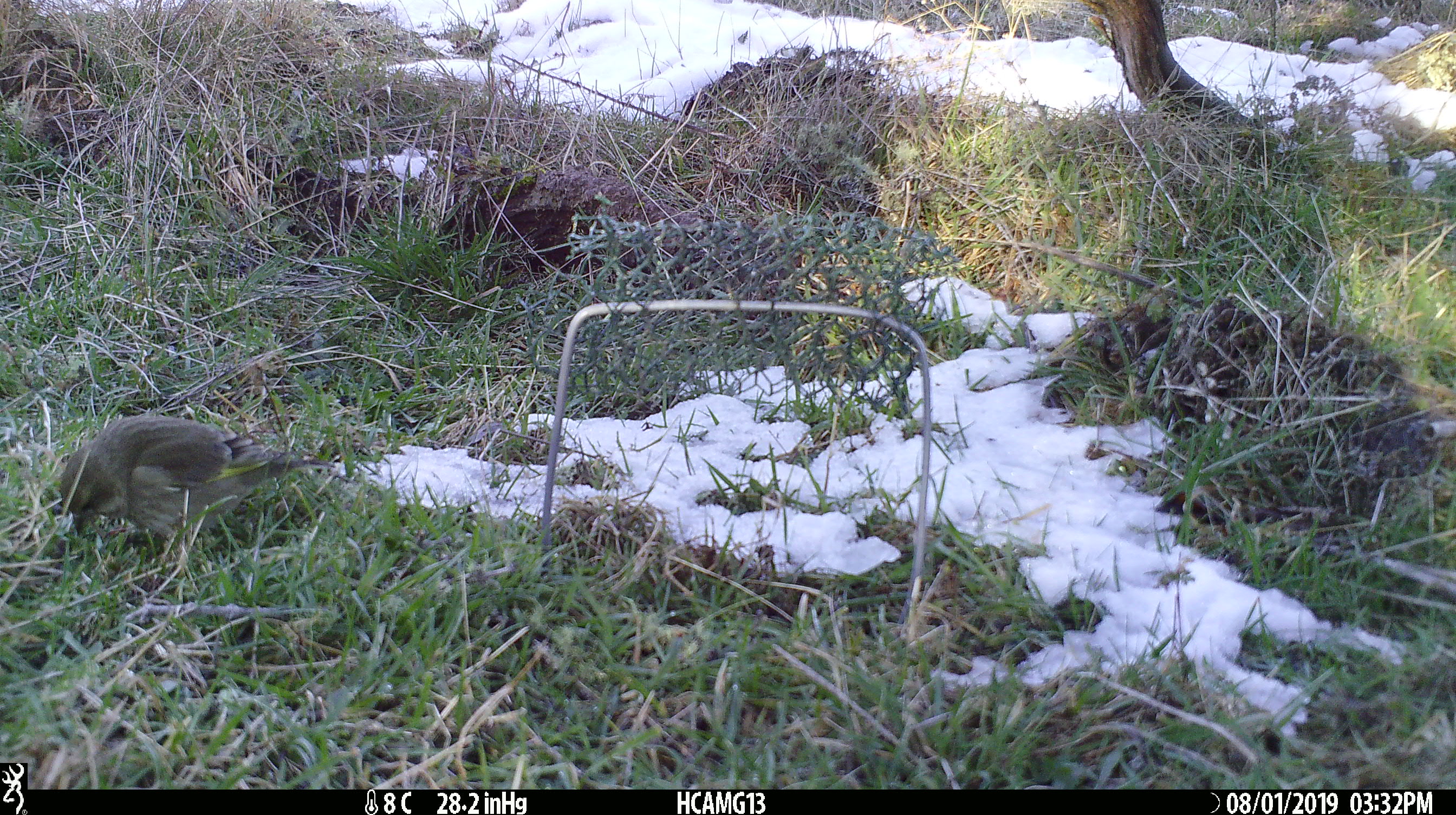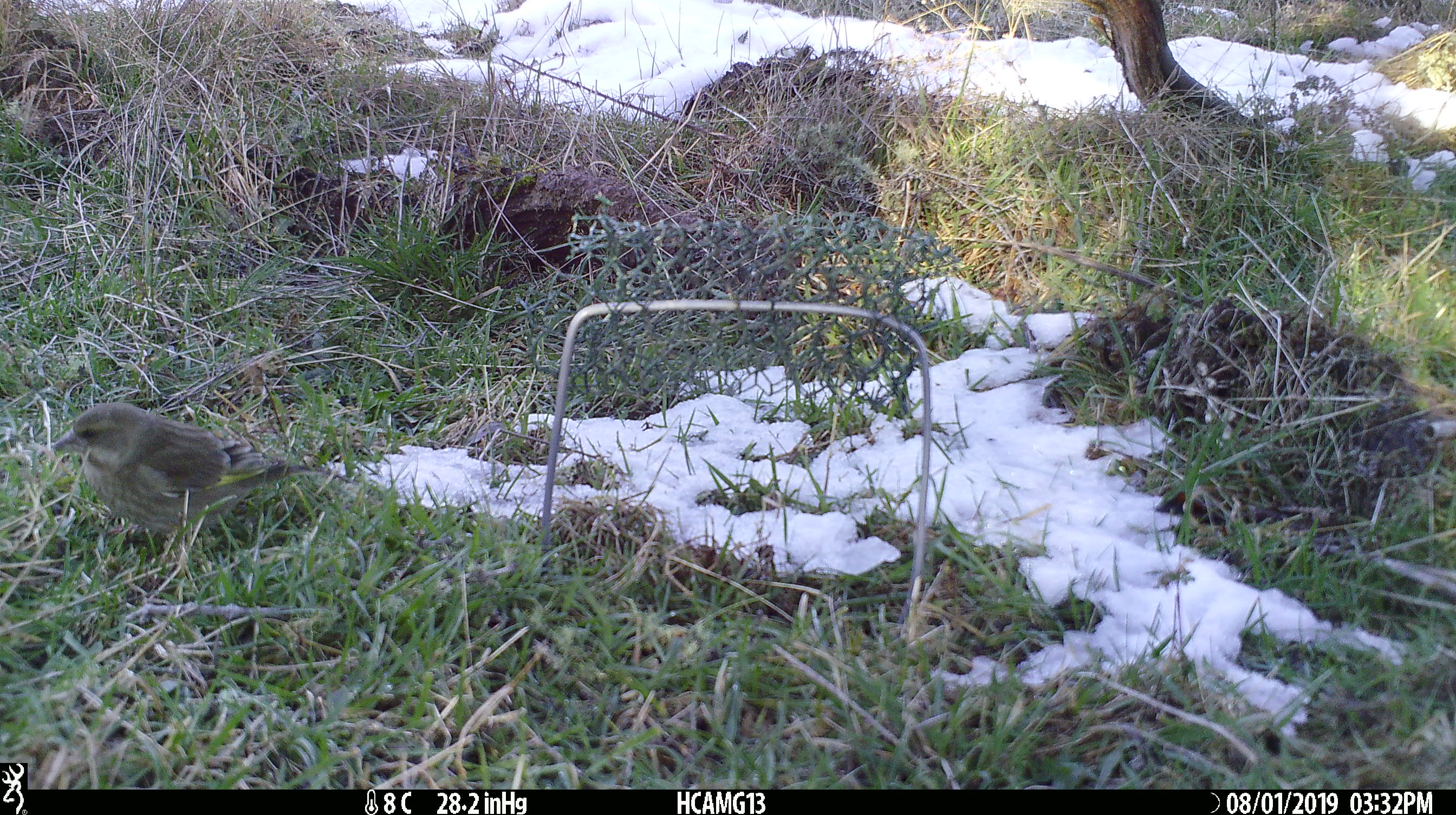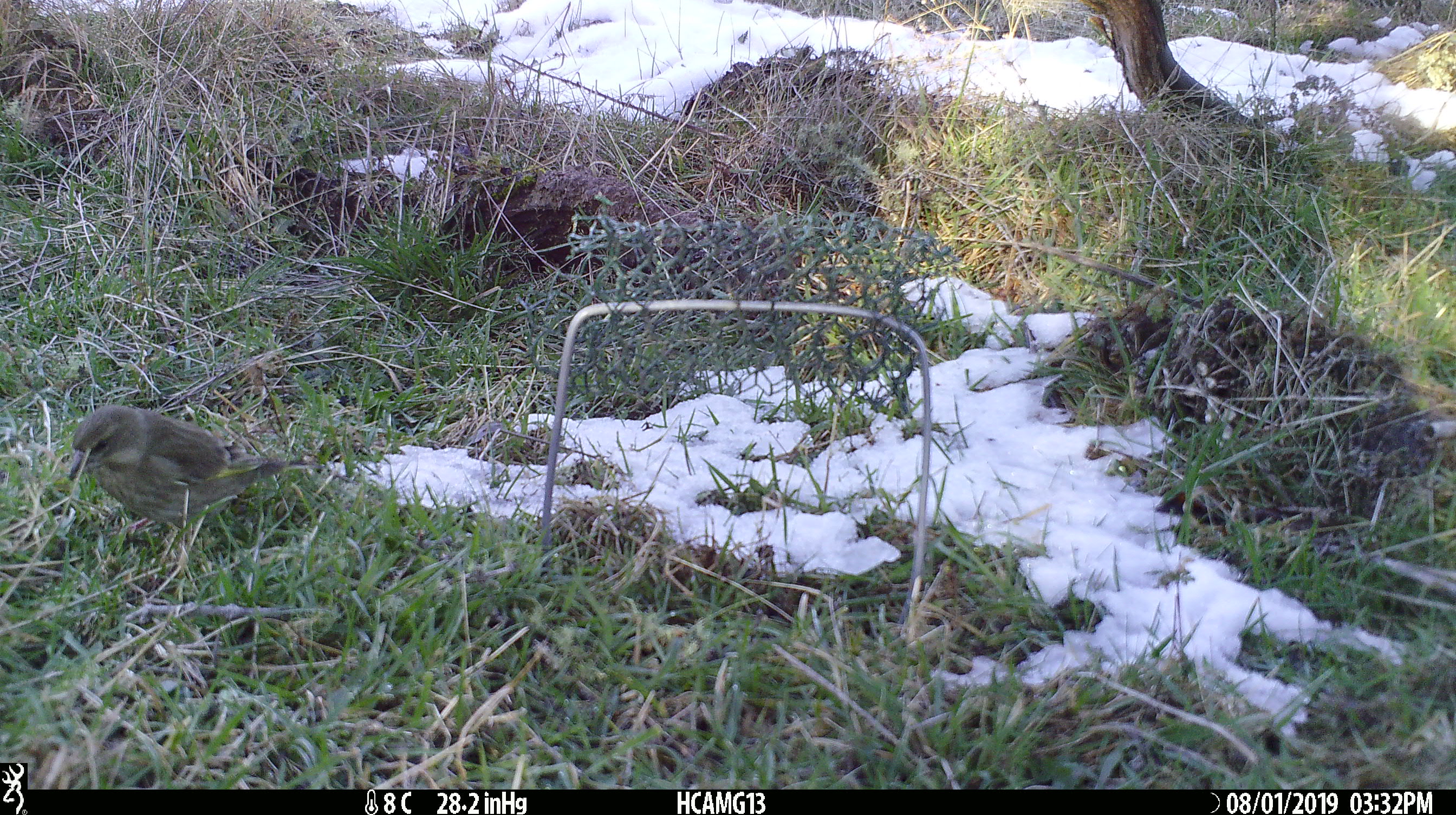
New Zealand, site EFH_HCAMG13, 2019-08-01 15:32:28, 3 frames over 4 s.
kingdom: Animalia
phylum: Chordata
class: Aves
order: Passeriformes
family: Fringillidae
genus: Fringilla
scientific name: Fringilla coelebs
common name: common chaffinch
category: chaffinch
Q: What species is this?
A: Chaffinch (common chaffinch) (Fringilla coelebs).